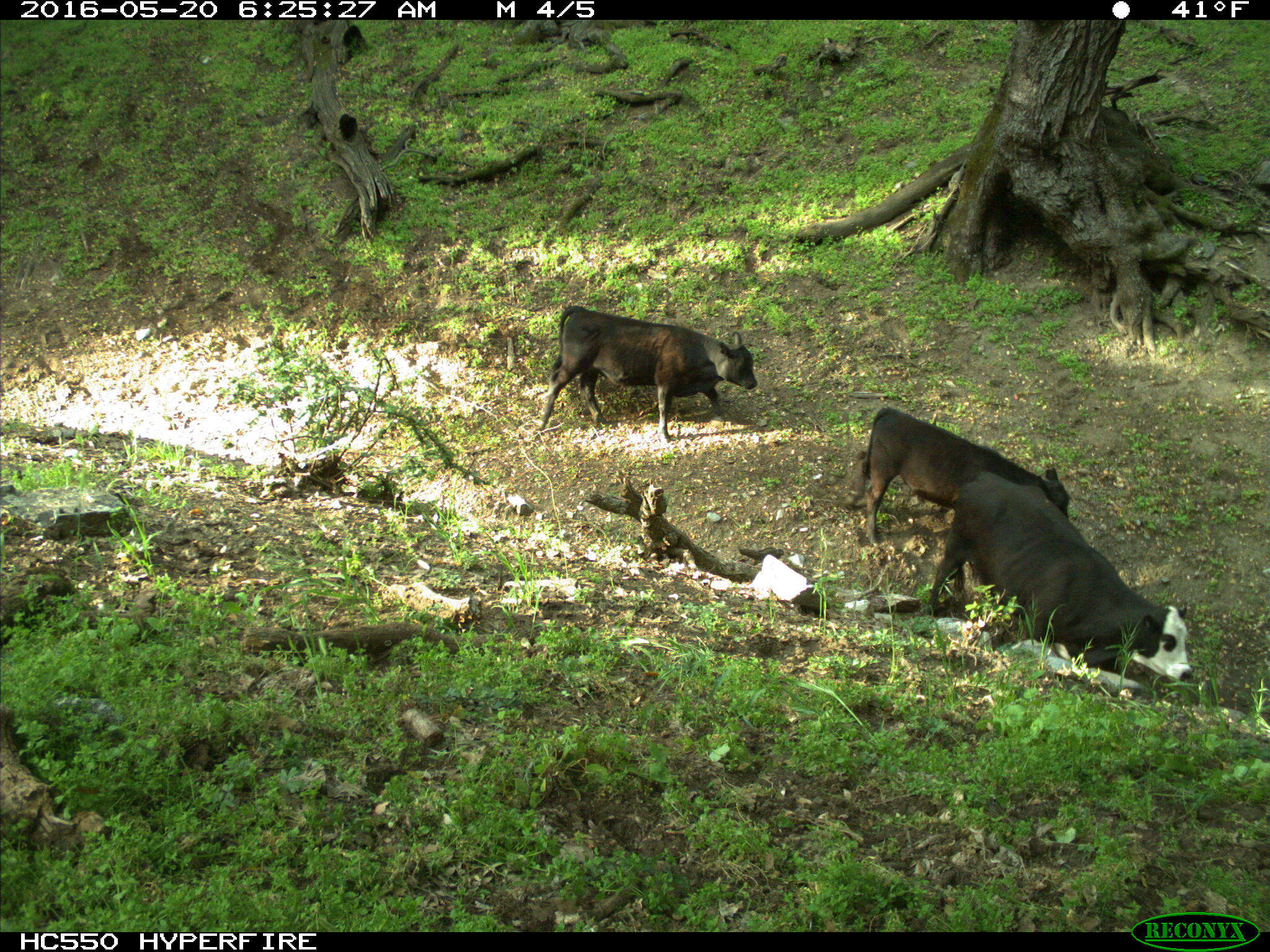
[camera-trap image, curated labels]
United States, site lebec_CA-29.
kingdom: Animalia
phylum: Chordata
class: Mammalia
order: Artiodactyla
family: Bovidae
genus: Bos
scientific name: Bos taurus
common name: domestic cow